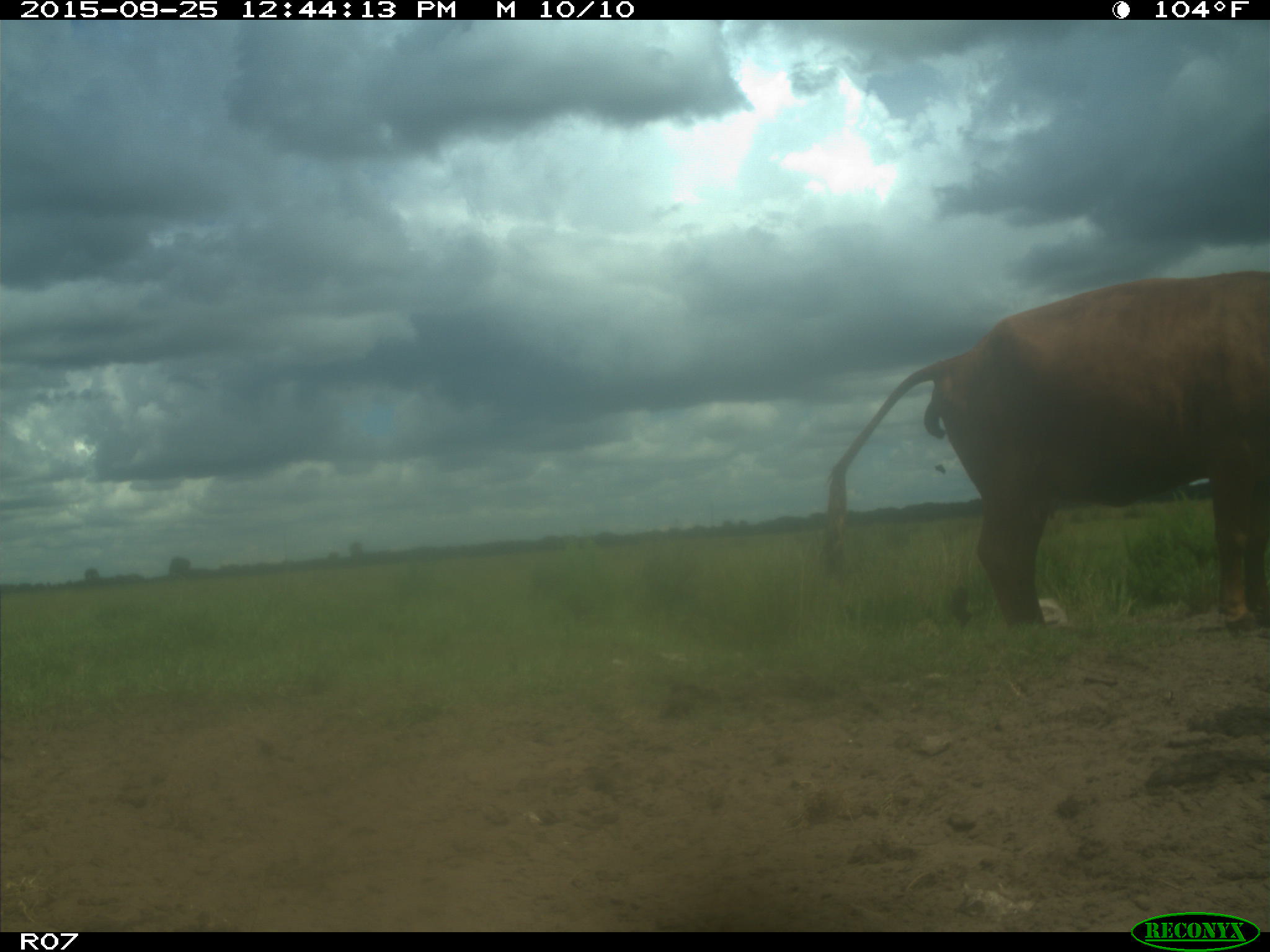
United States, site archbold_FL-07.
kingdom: Animalia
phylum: Chordata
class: Mammalia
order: Artiodactyla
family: Bovidae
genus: Bos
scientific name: Bos taurus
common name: domestic cow